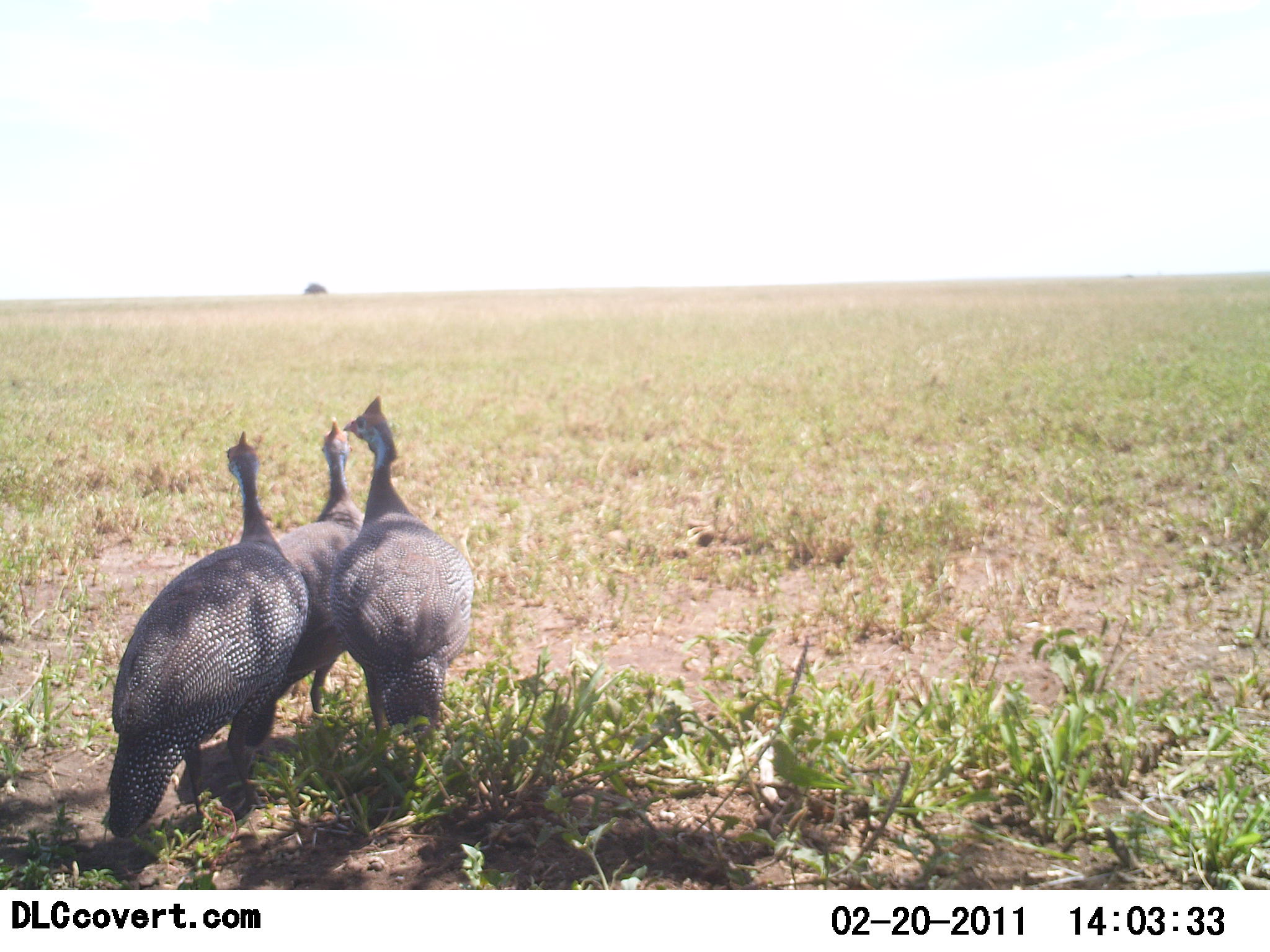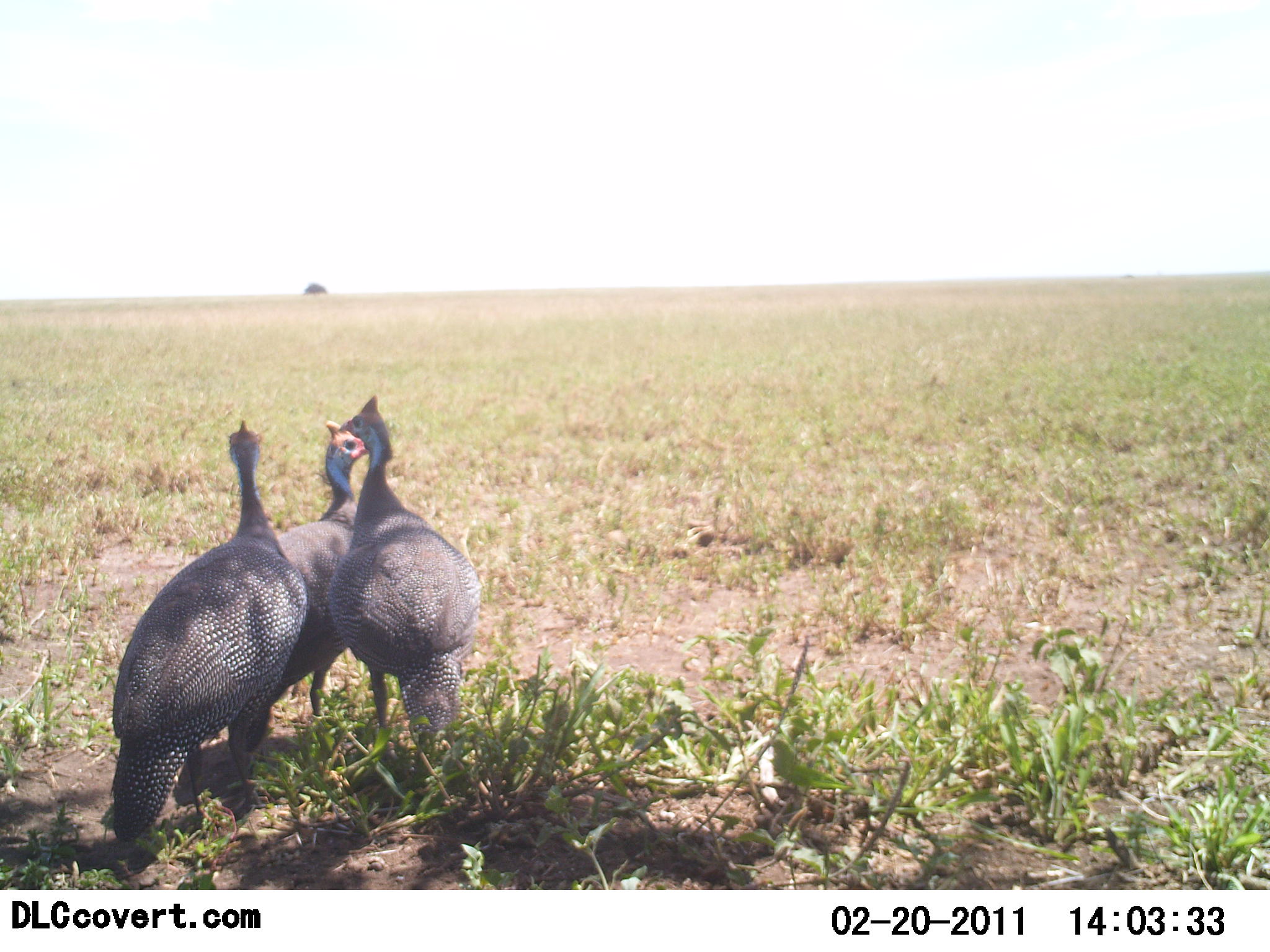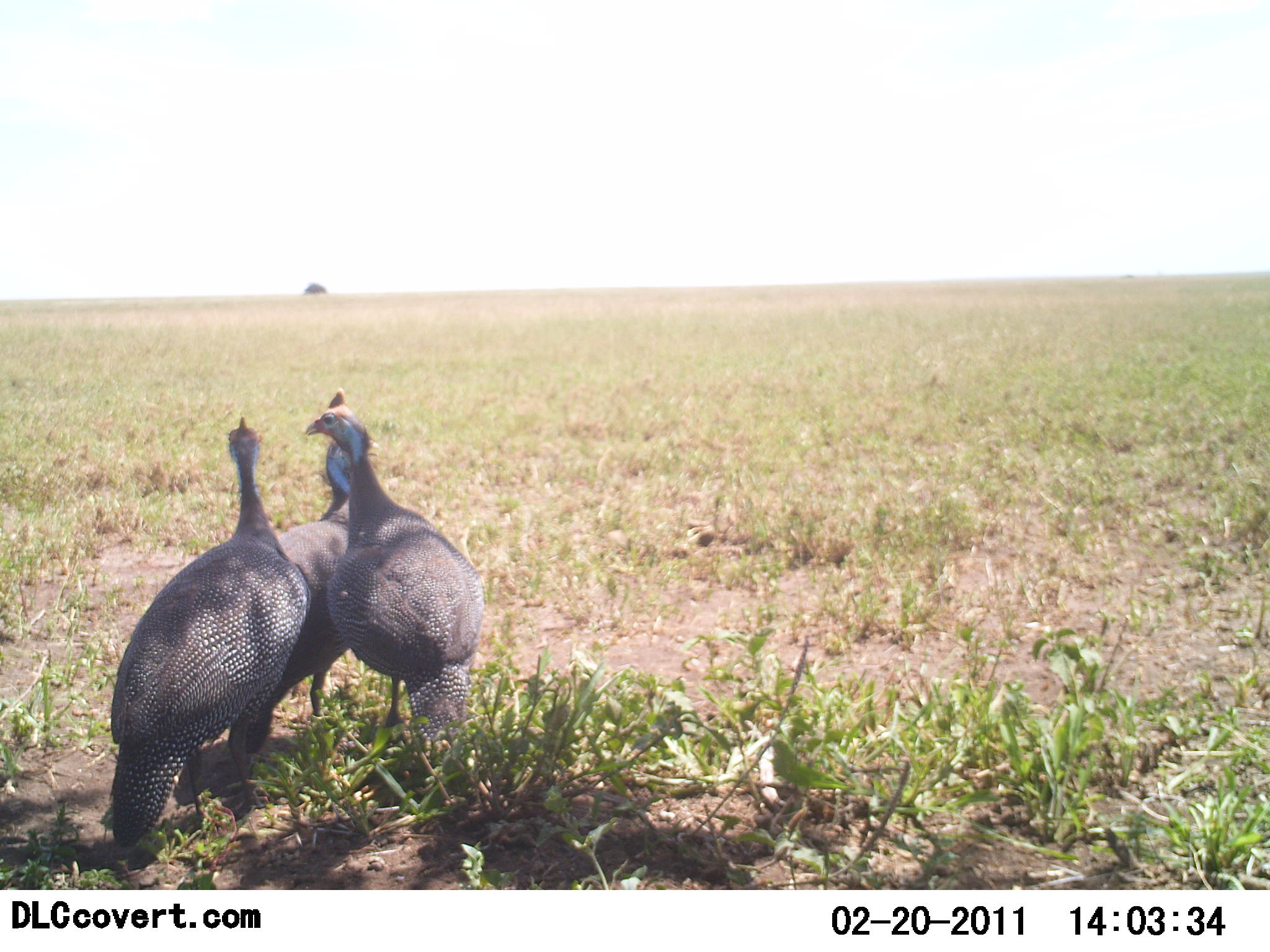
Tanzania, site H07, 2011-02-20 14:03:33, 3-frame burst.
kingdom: Animalia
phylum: Chordata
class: Aves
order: Galliformes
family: Numididae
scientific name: Numididae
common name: guinea fowl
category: guineafowl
Guineafowl (guinea fowl) (Numididae), count 3. Behavior (volunteer vote fractions): standing 77%, resting 8%, moving 15%, interacting 15%. Young present (vote fraction): 0%. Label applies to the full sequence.